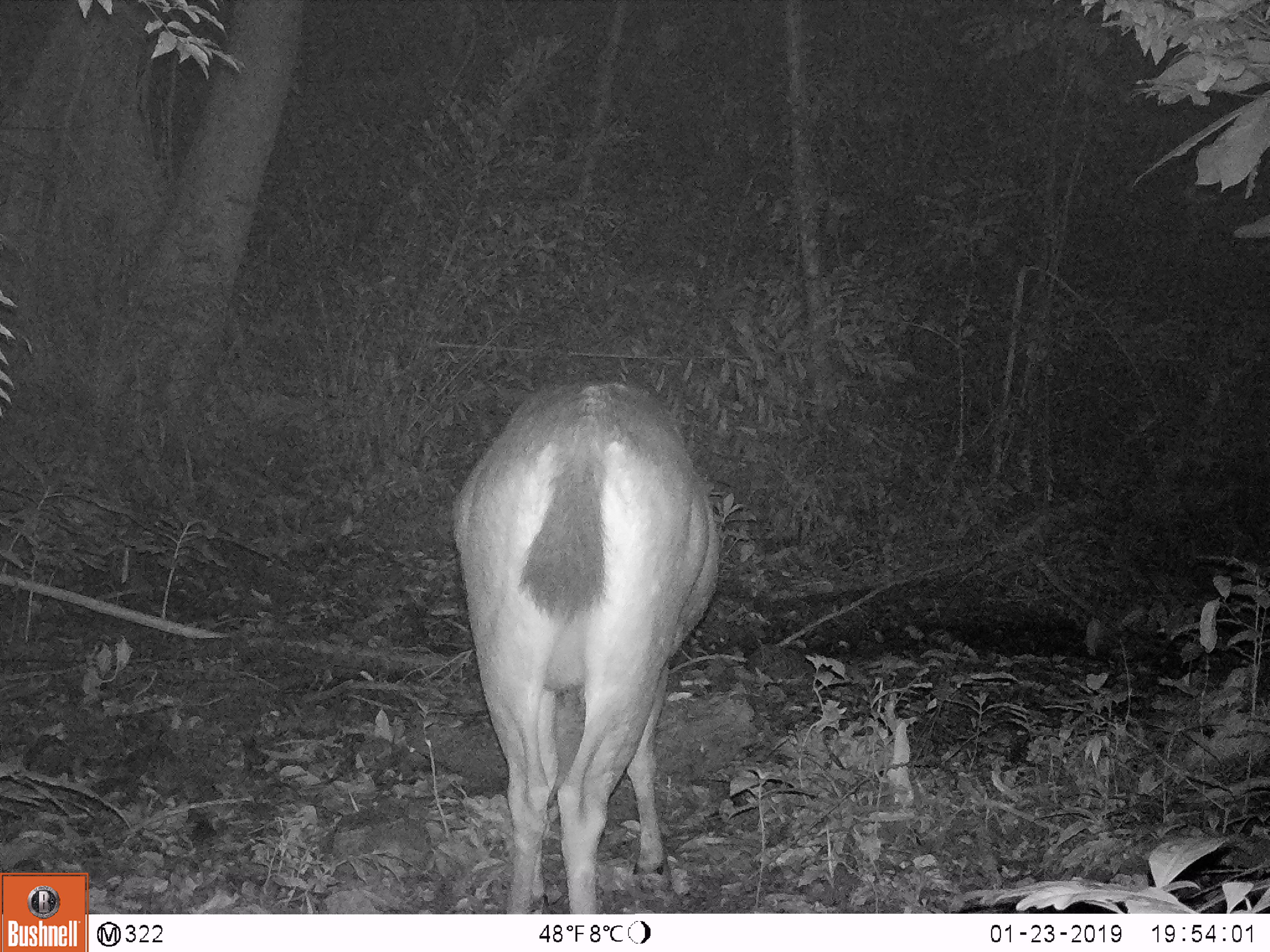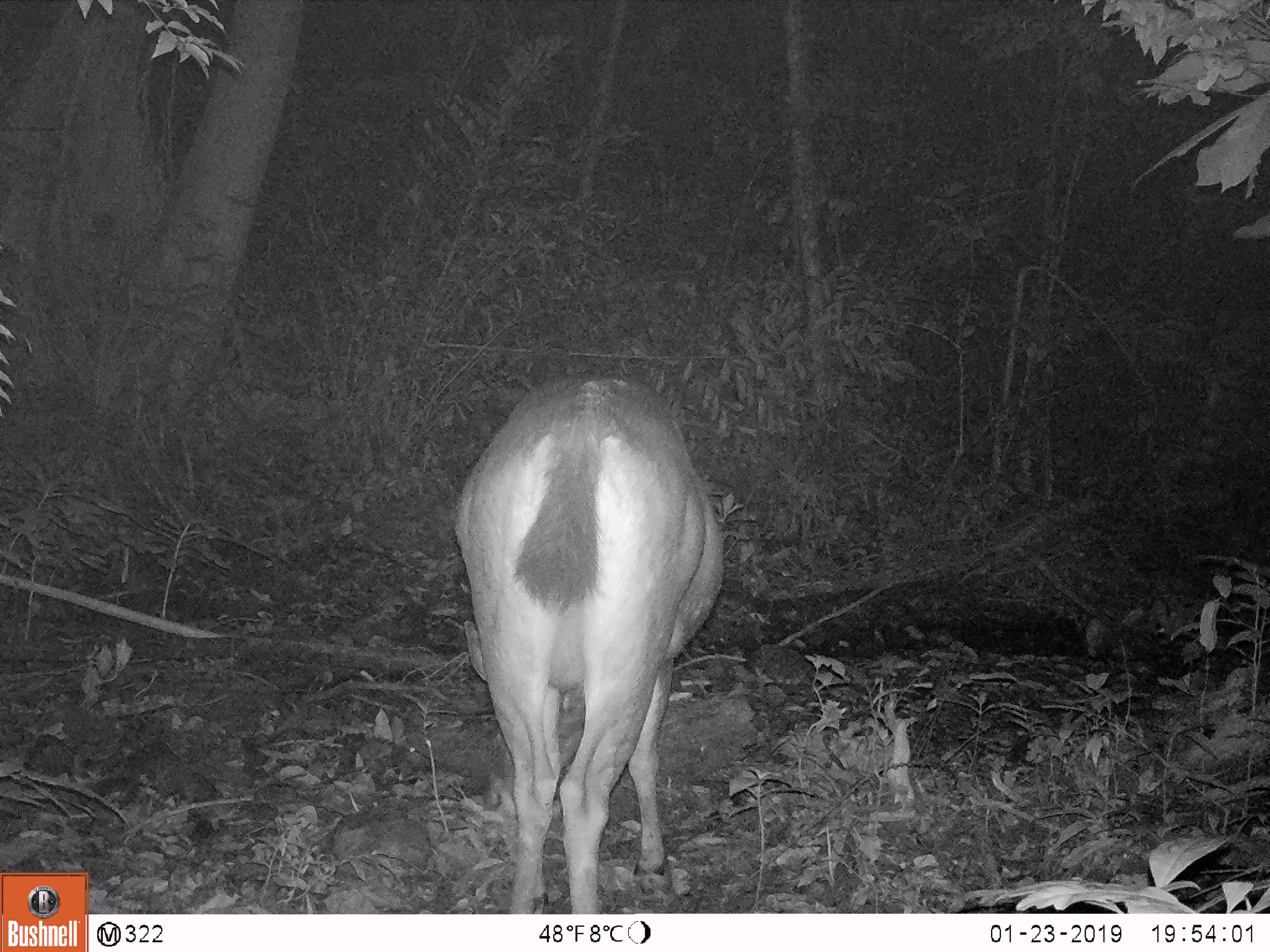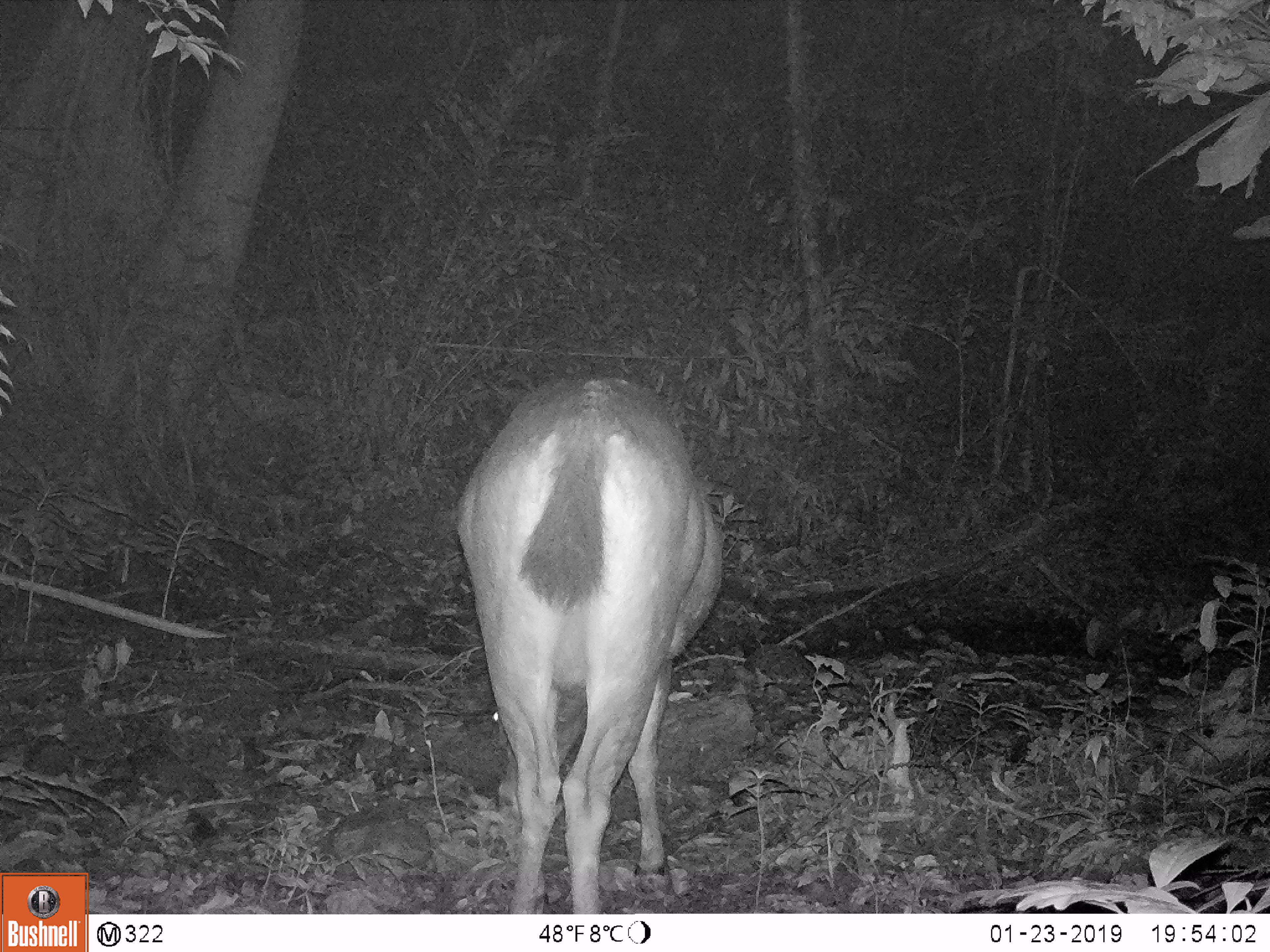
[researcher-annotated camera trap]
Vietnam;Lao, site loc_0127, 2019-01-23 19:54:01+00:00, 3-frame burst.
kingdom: Animalia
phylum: Chordata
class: Mammalia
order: Artiodactyla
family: Cervidae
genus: Rusa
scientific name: Rusa unicolor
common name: sambar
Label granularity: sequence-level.